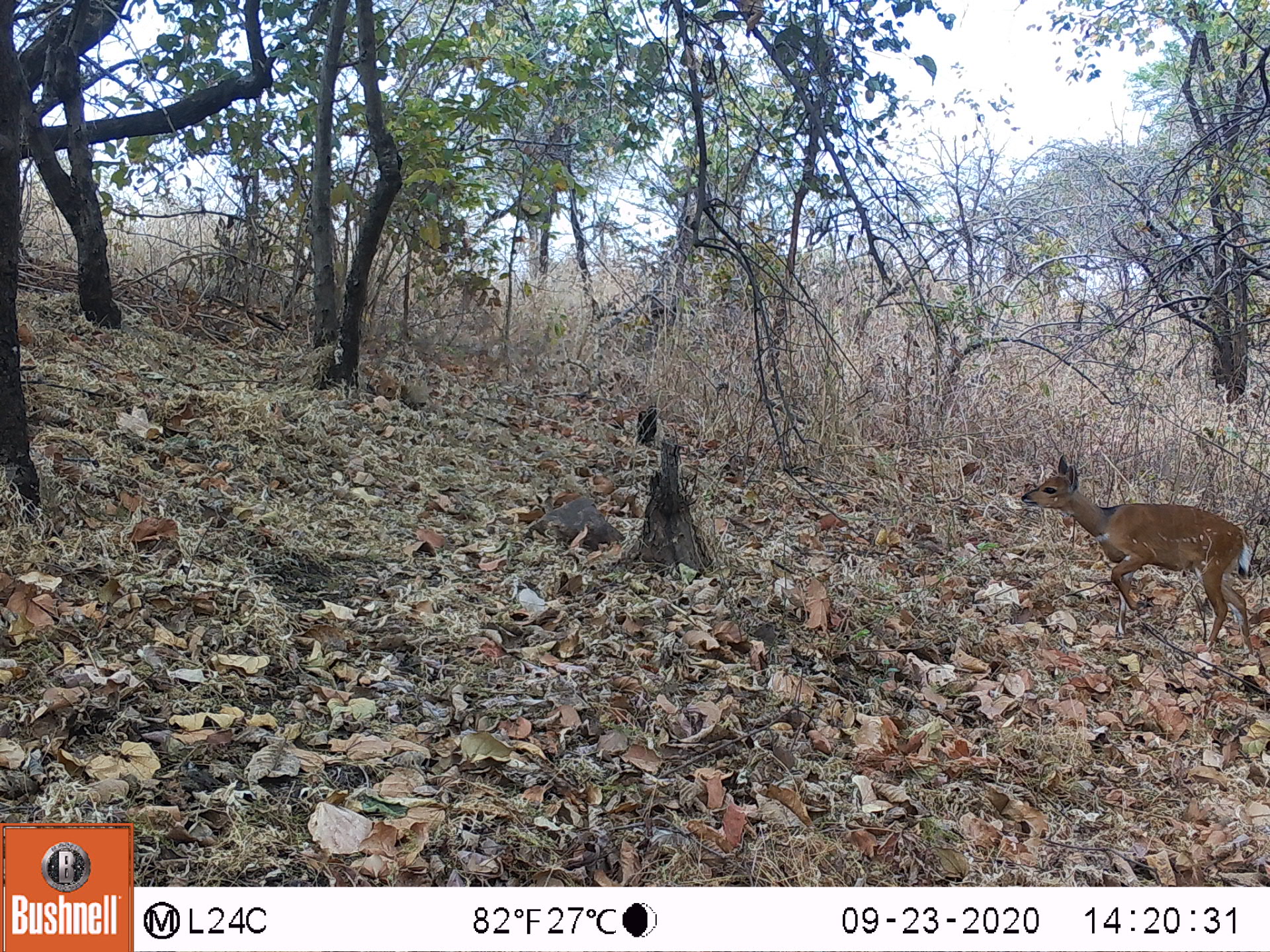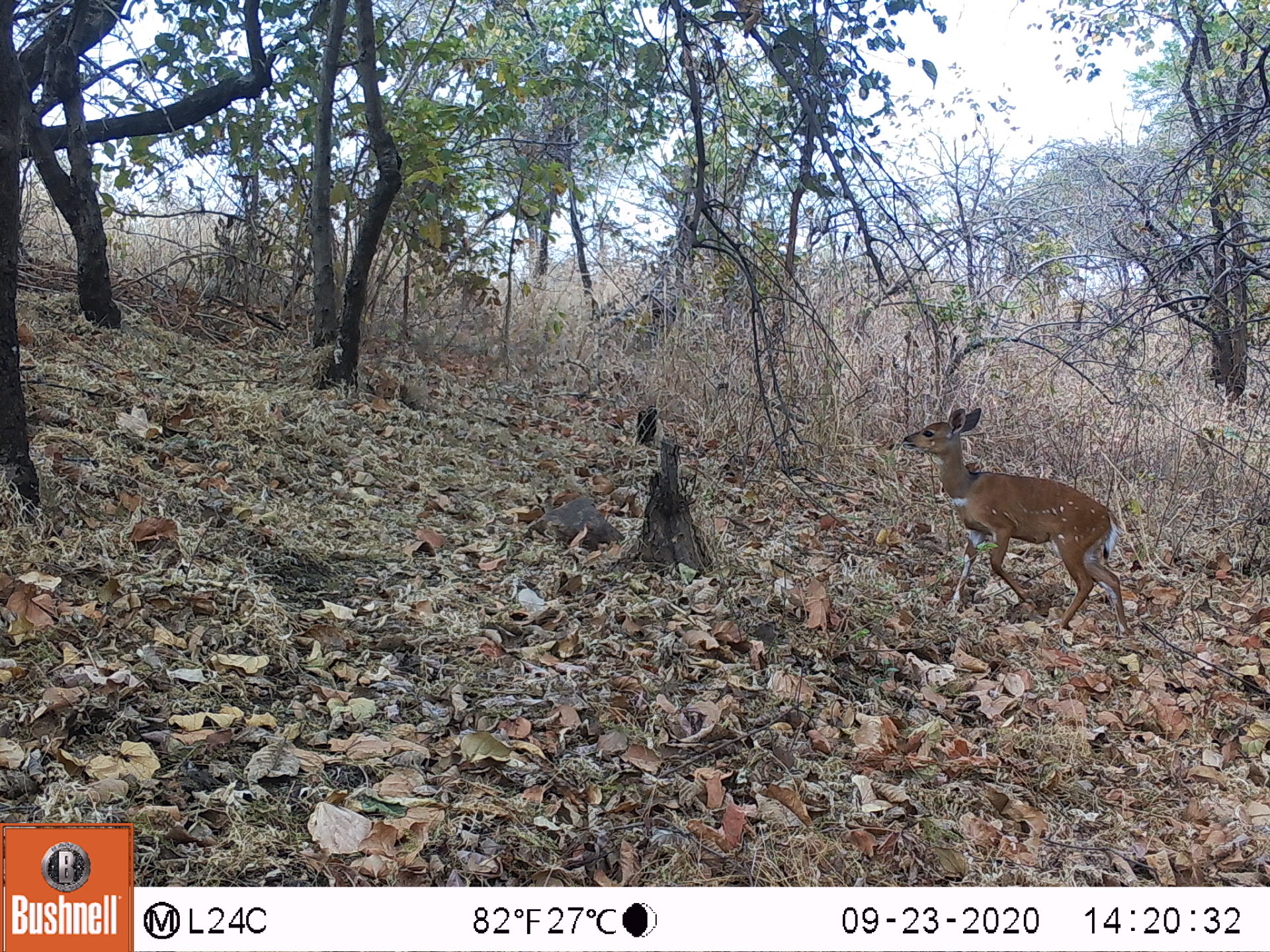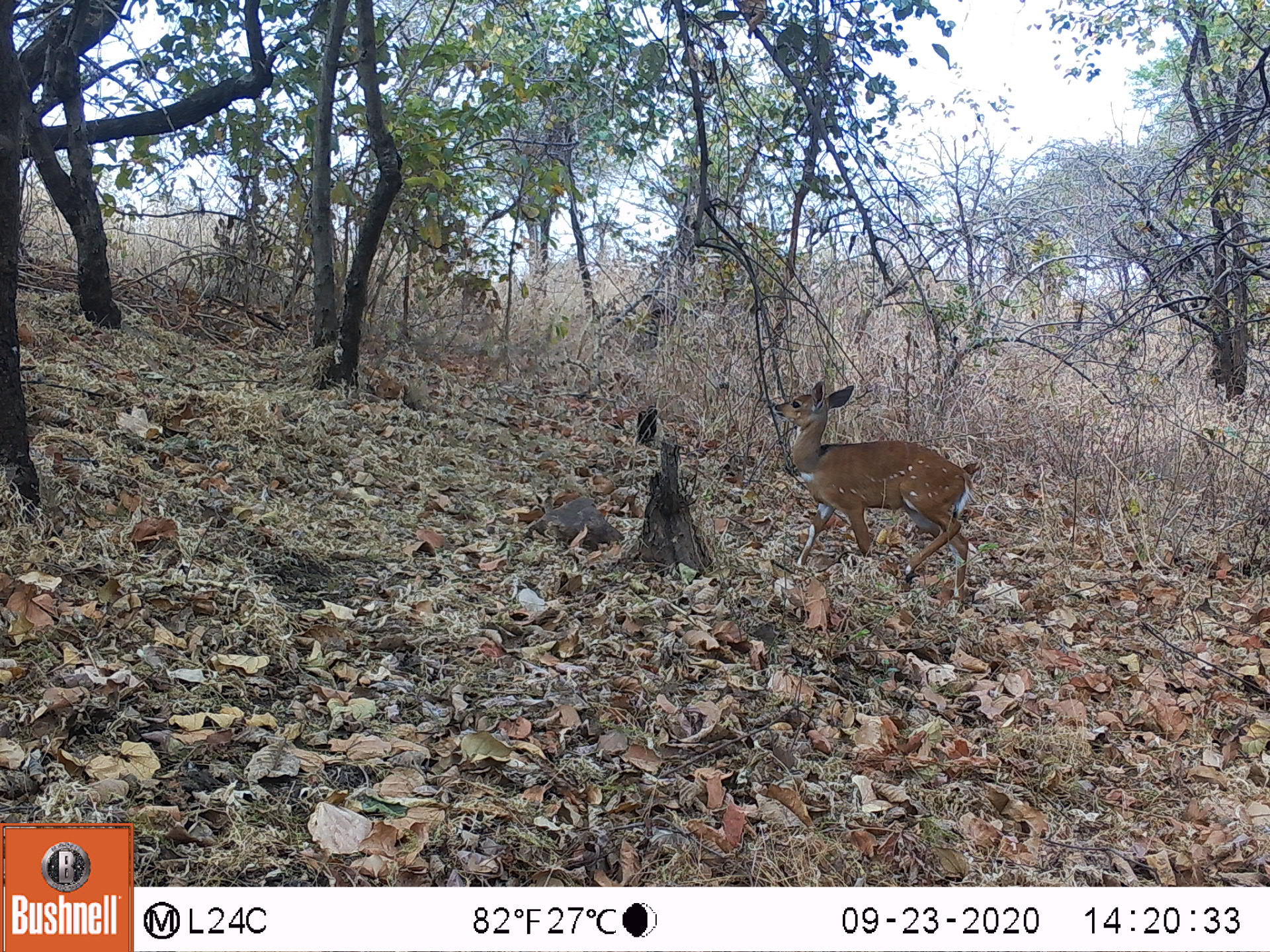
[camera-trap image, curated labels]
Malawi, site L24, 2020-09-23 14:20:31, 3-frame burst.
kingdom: Animalia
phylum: Chordata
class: Mammalia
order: Artiodactyla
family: Bovidae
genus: Tragelaphus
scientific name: Tragelaphus sylvaticus sylvaticus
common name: cape bushbuck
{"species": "cape bushbuck (Tragelaphus sylvaticus sylvaticus)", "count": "1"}